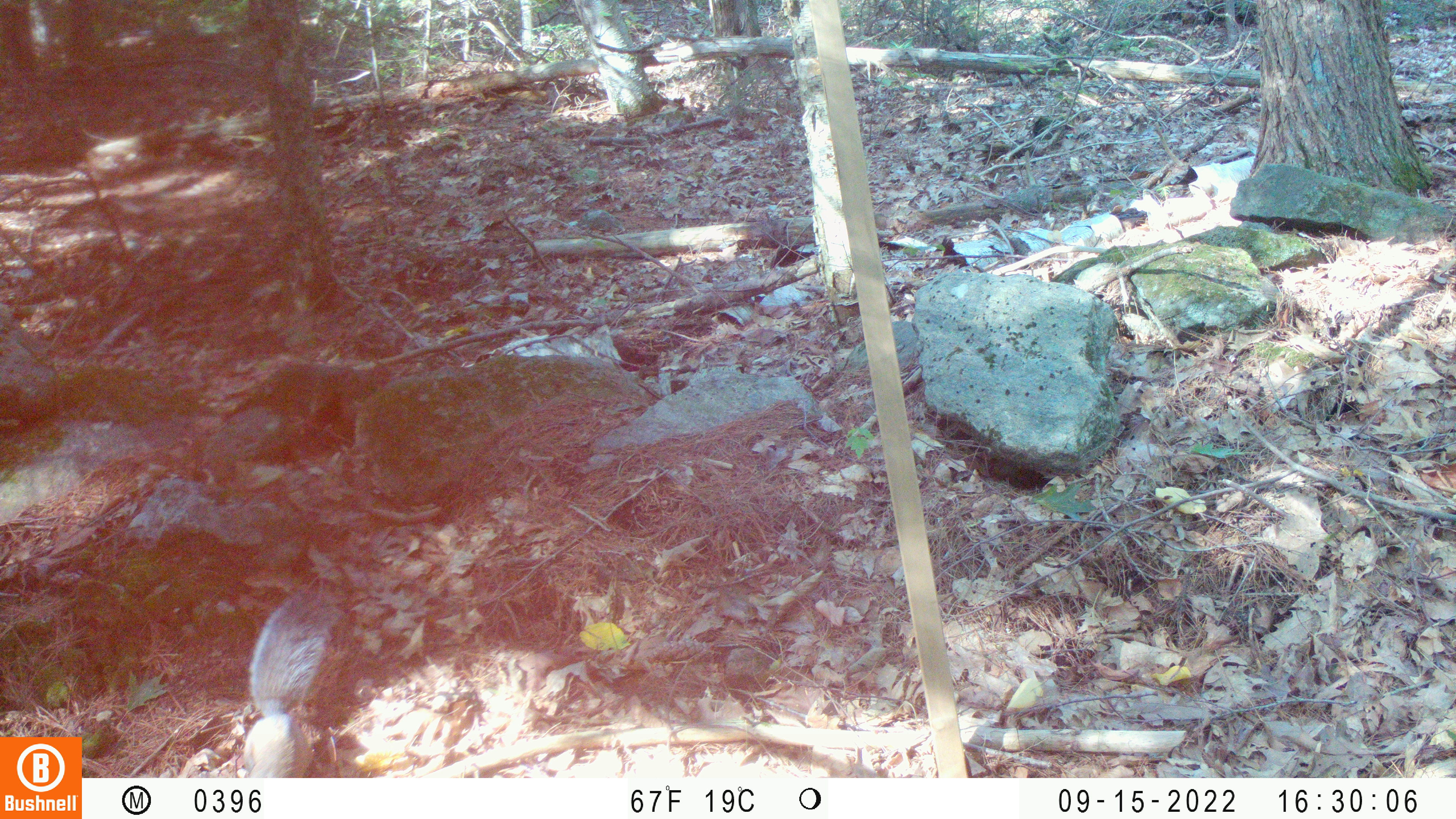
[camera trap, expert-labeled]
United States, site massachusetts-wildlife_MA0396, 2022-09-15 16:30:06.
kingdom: Animalia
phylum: Chordata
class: Mammalia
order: Rodentia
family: Sciuridae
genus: Sciurus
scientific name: Sciurus carolinensis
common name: gray squirrel